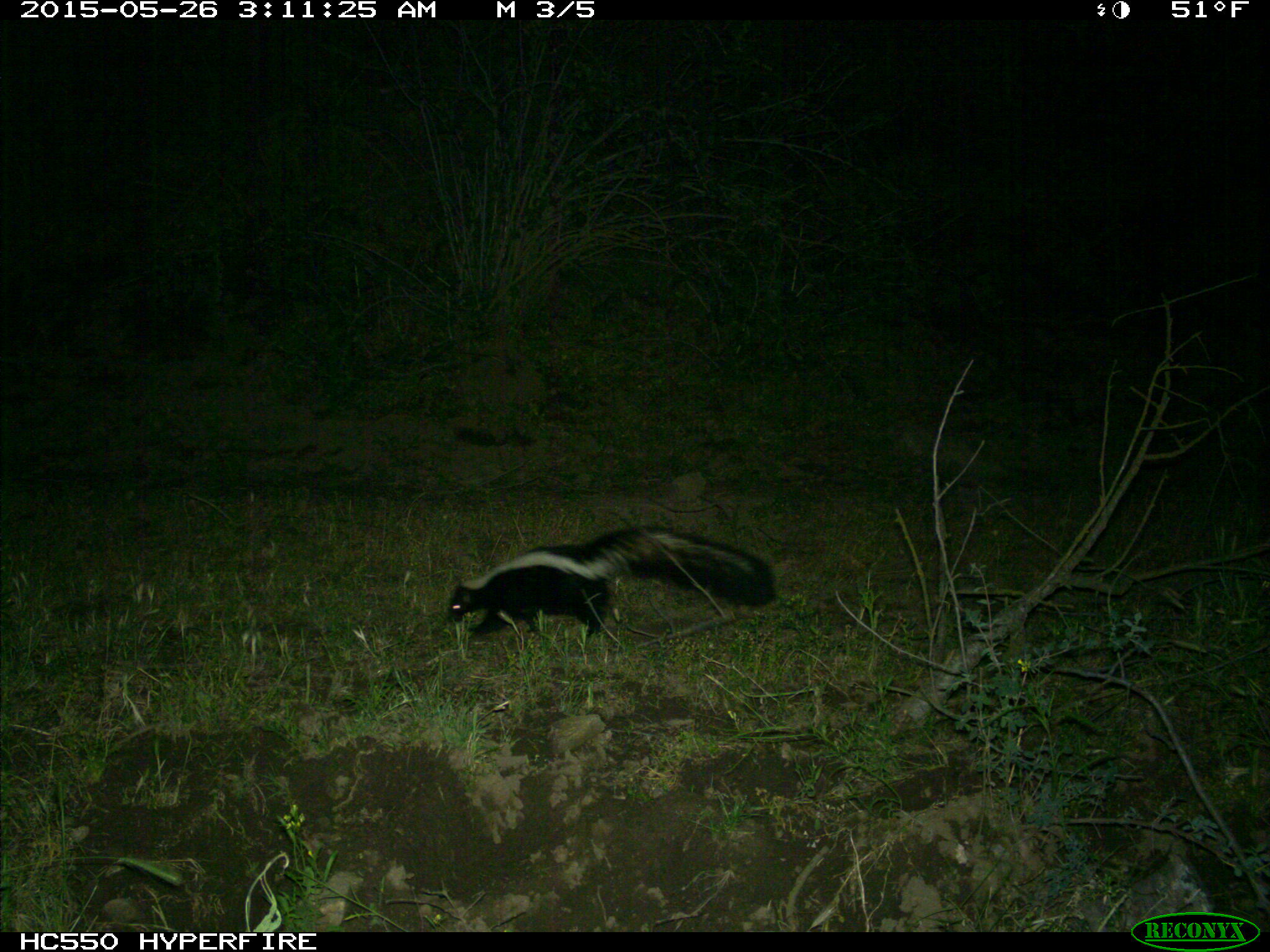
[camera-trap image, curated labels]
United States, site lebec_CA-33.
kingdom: Animalia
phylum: Chordata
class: Mammalia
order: Carnivora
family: Mephitidae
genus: Mephitis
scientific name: Mephitis mephitis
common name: striped skunk